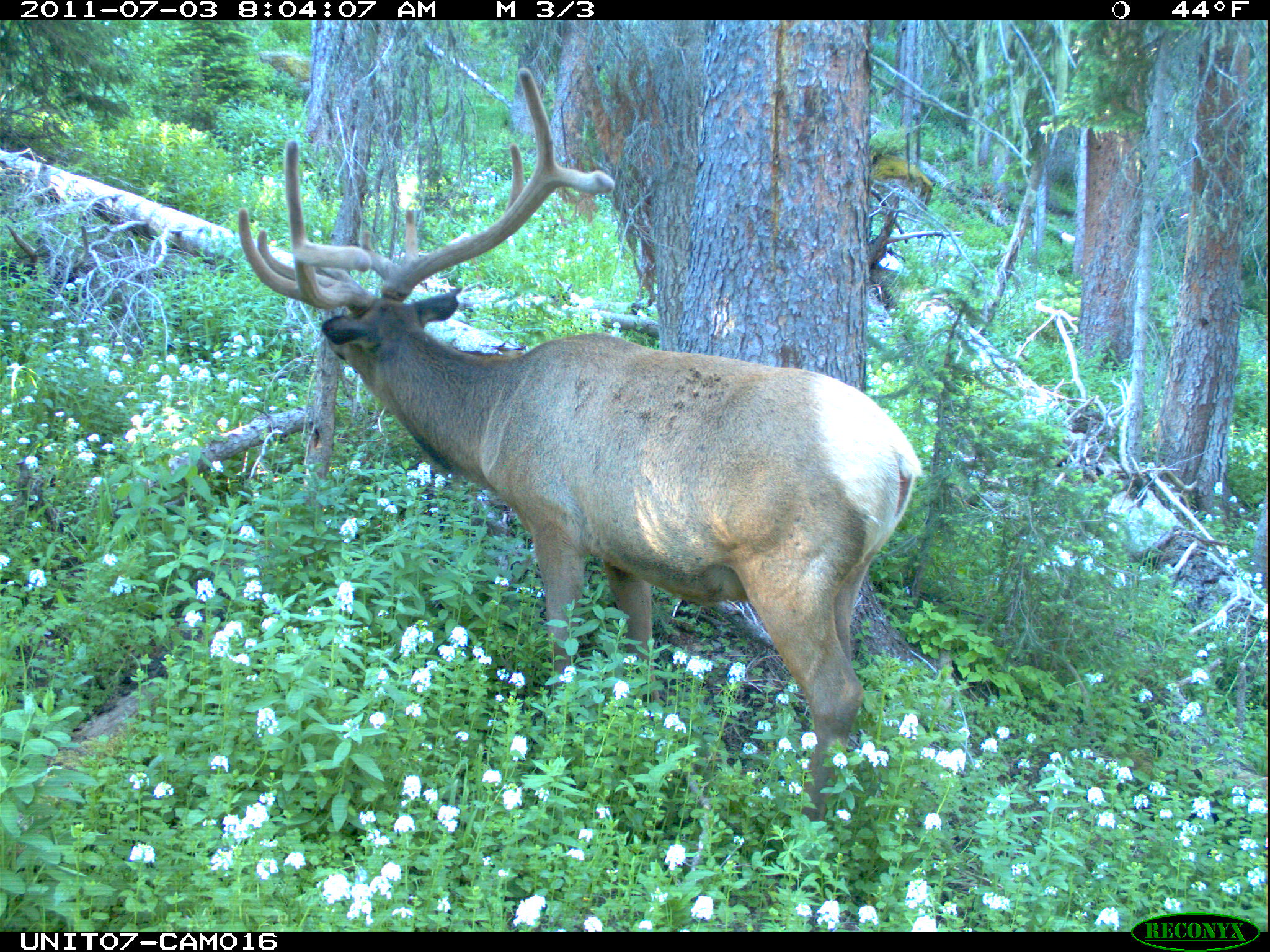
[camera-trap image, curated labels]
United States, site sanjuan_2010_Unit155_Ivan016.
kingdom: Animalia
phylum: Chordata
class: Mammalia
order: Artiodactyla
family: Cervidae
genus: Cervus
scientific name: Cervus elaphus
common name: red deer